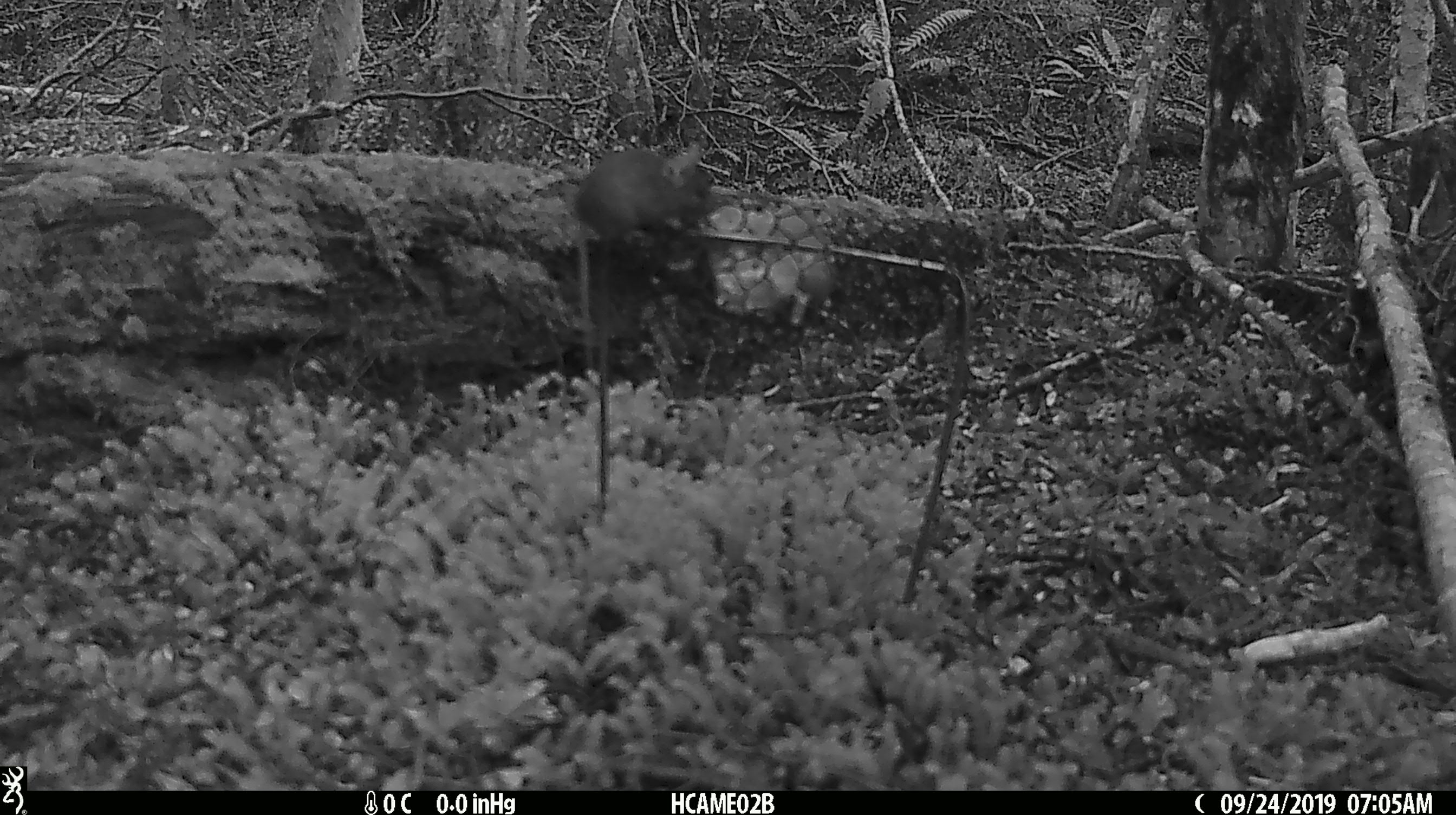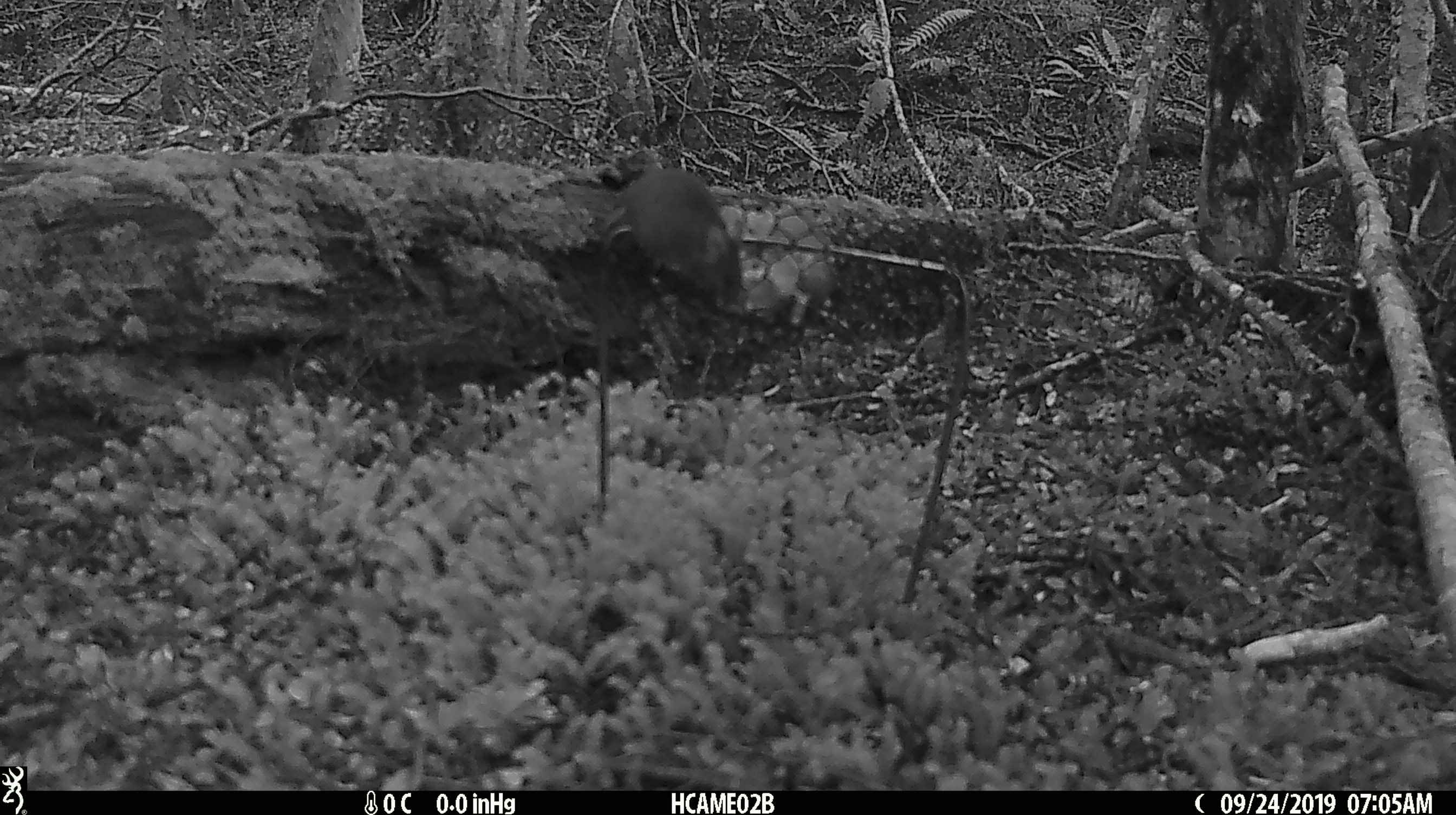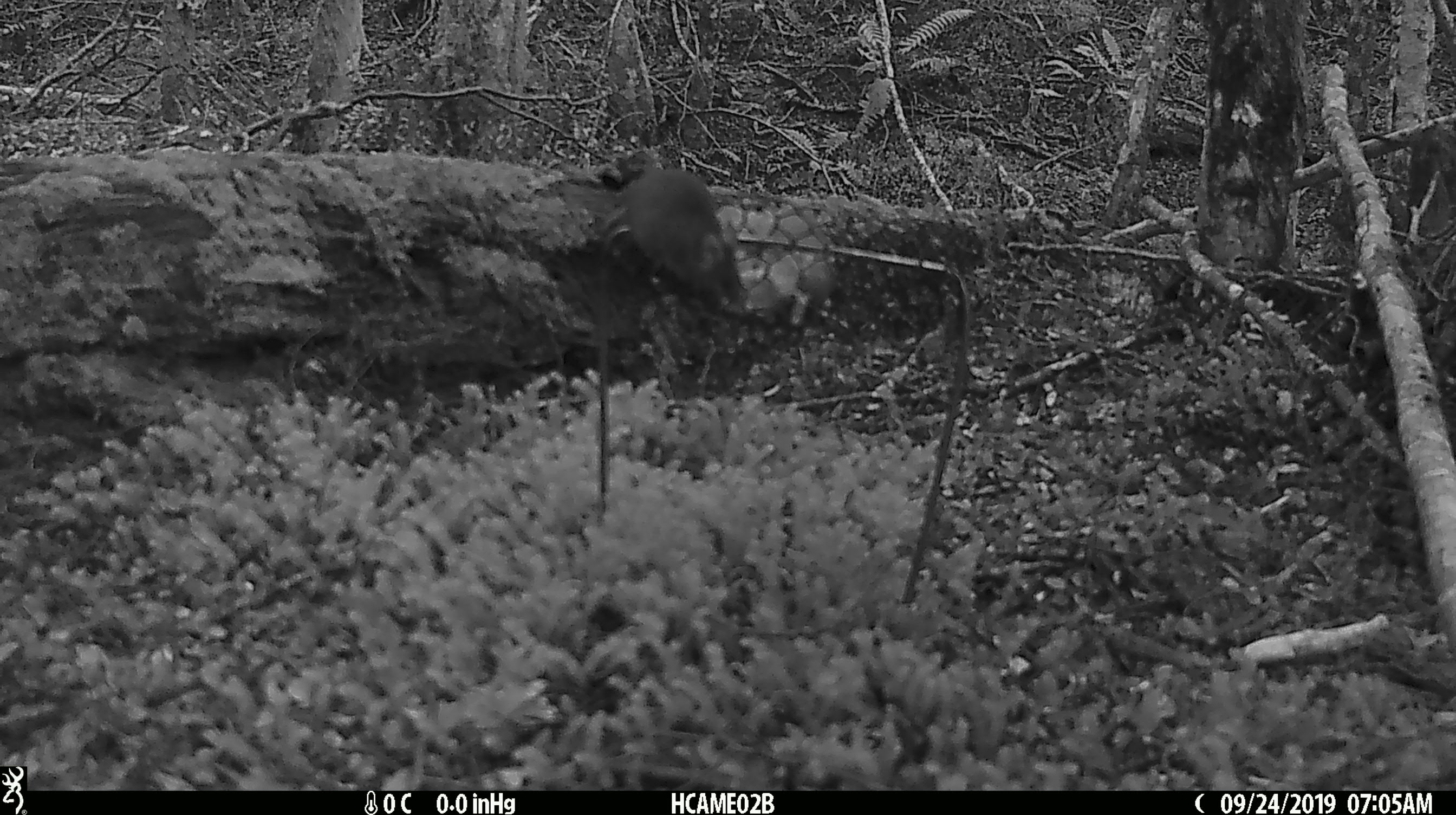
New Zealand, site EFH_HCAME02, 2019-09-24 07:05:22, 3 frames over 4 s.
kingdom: Animalia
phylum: Chordata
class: Mammalia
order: Rodentia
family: Muridae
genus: Mus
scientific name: Mus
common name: mouse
Mouse (Mus).